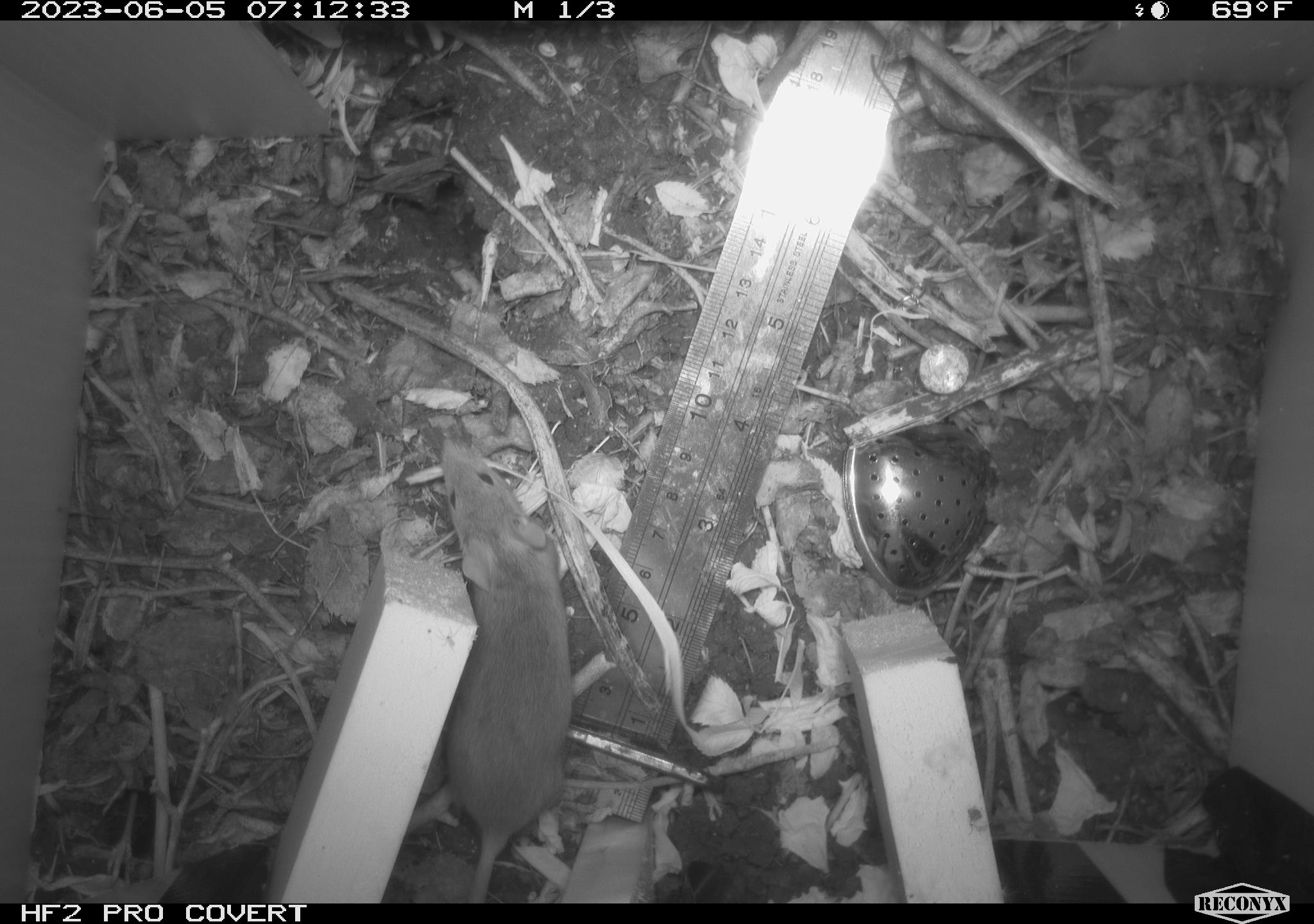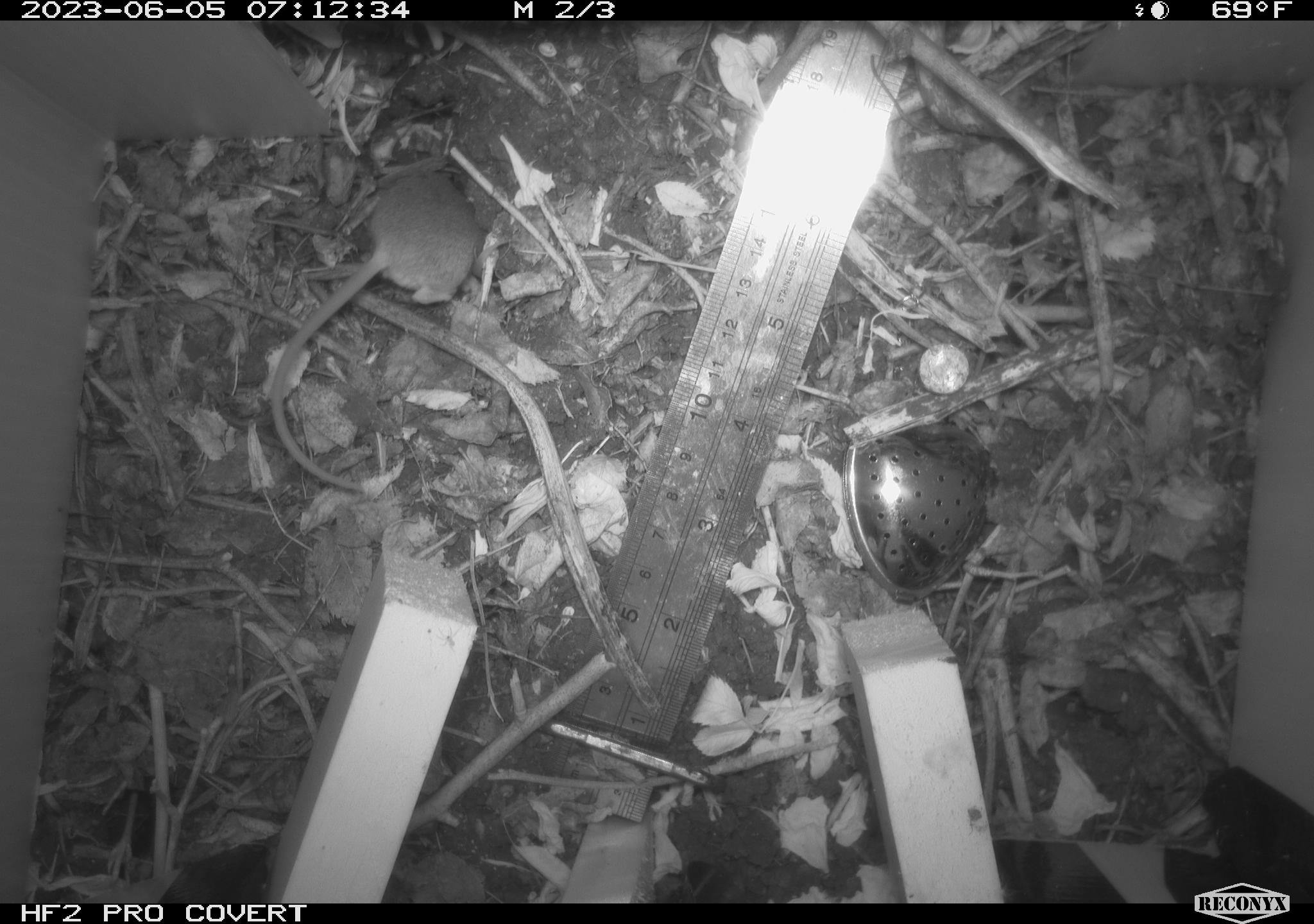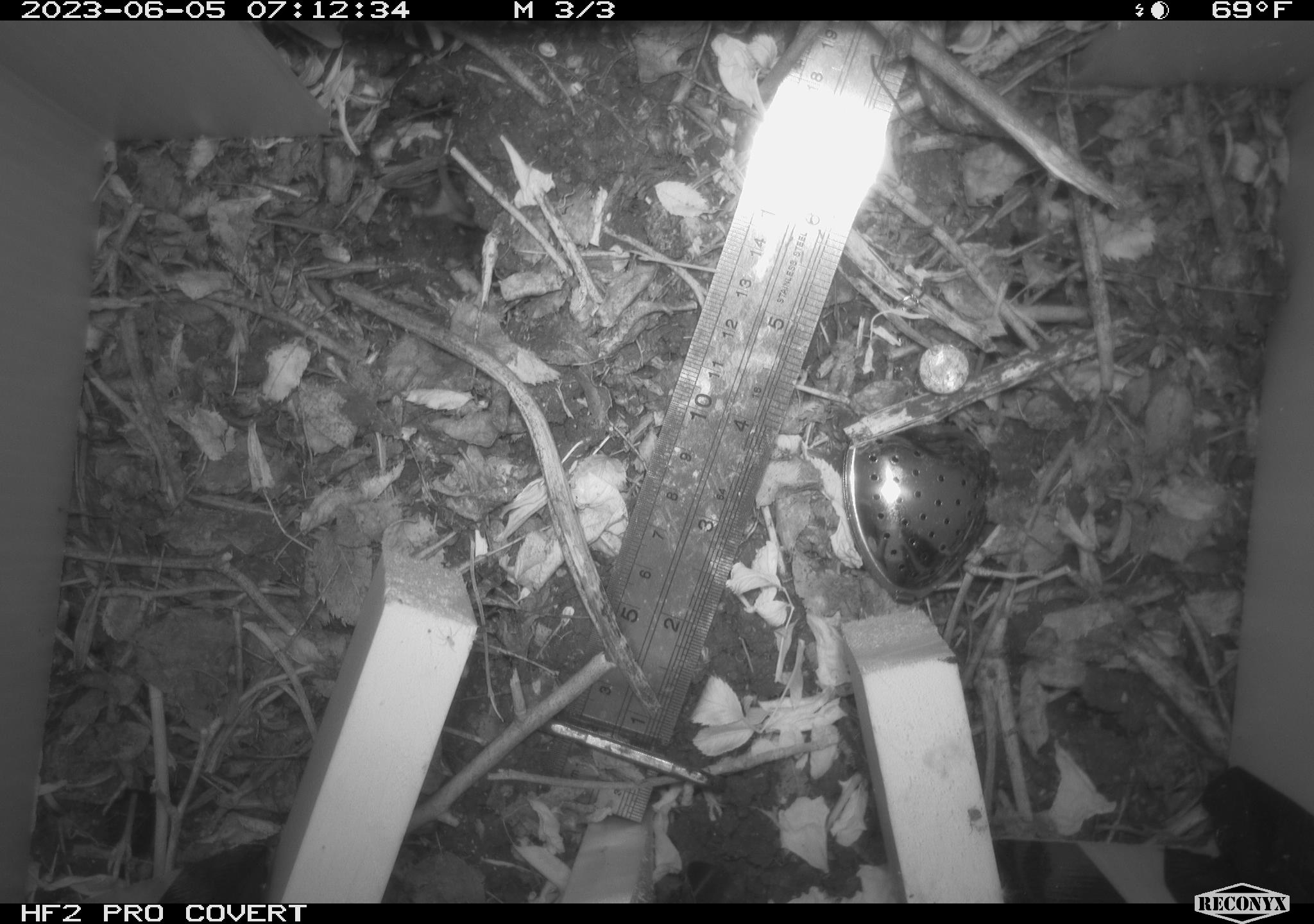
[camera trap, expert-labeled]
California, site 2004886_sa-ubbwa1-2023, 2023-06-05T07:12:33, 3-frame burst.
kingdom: Animalia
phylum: Chordata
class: Mammalia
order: Rodentia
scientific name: Rodentia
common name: rodent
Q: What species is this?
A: Rodent (Rodentia).